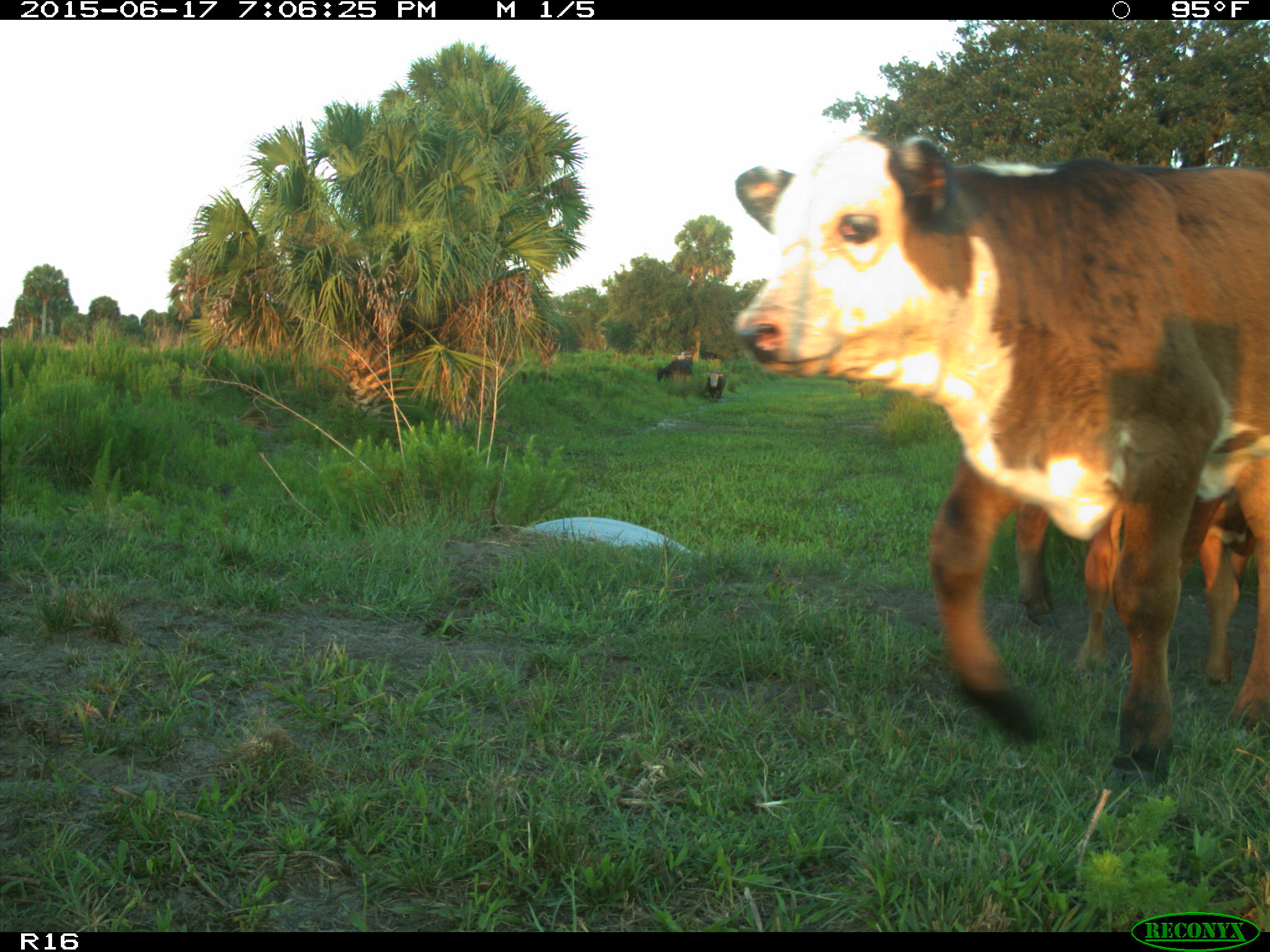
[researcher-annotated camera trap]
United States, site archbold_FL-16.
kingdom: Animalia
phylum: Chordata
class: Mammalia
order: Artiodactyla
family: Bovidae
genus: Bos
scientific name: Bos taurus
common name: domestic cow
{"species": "Bos taurus (domestic cow)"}